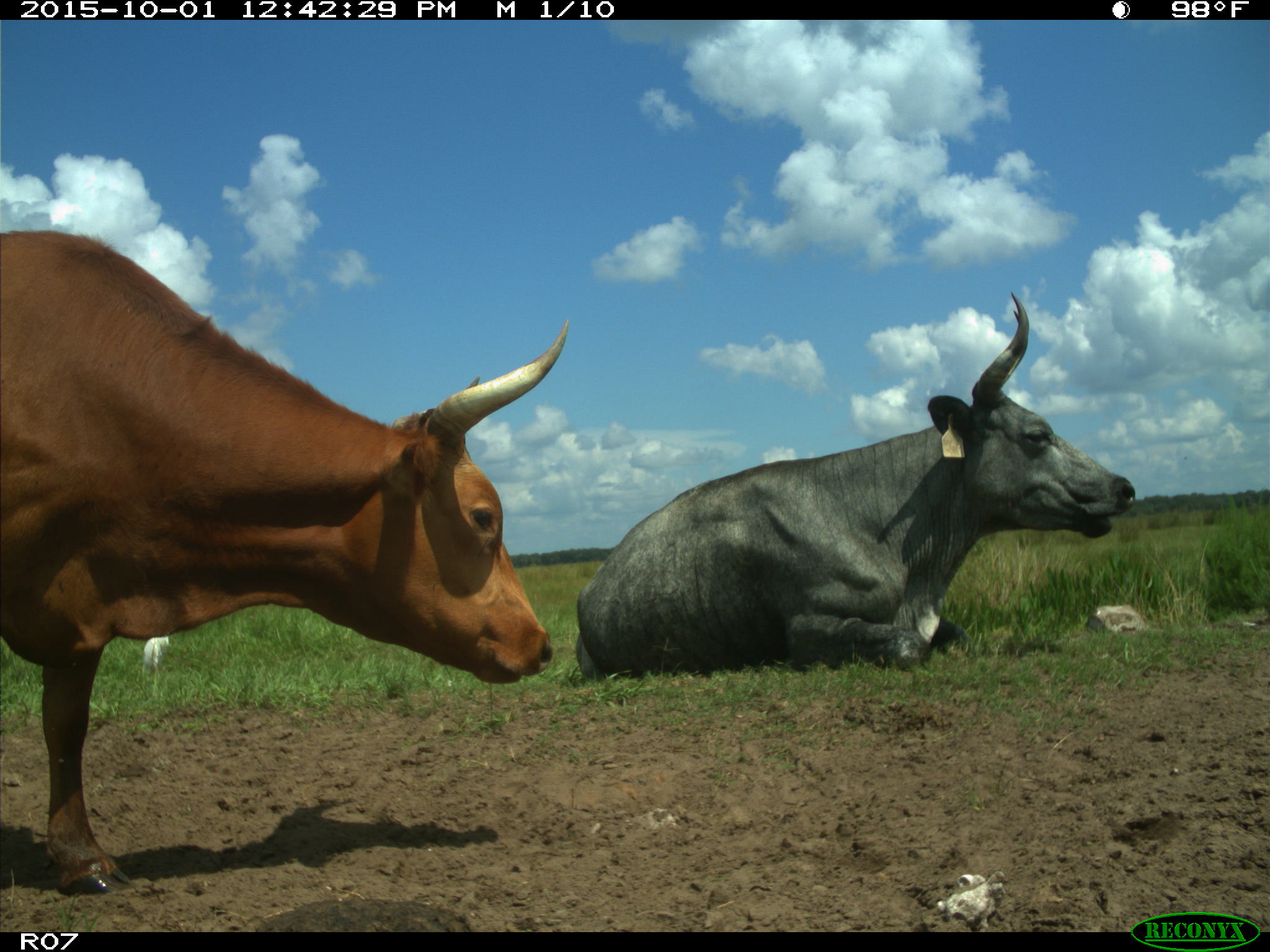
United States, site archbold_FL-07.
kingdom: Animalia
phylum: Chordata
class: Mammalia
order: Artiodactyla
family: Bovidae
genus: Bos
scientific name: Bos taurus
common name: domestic cow